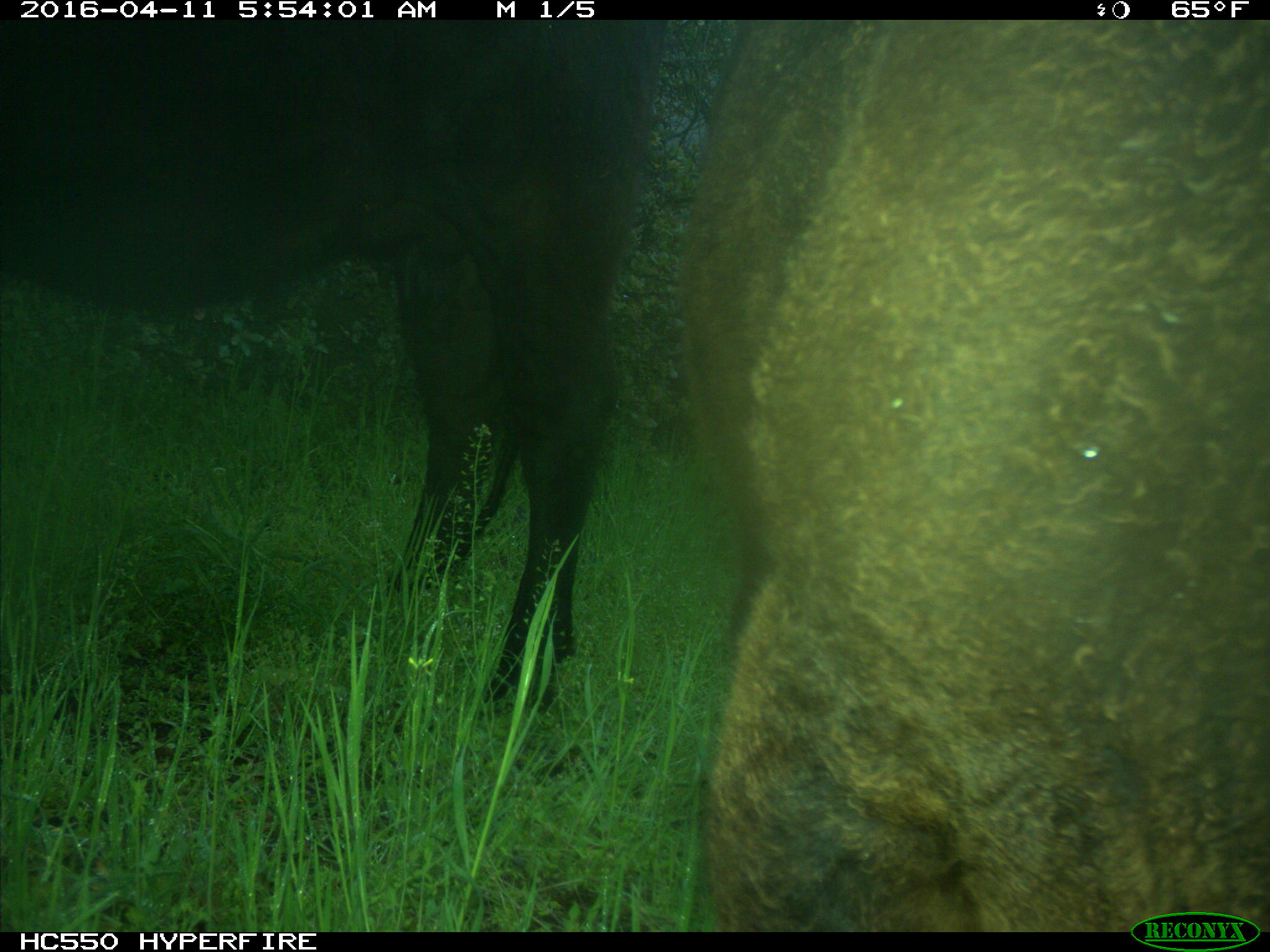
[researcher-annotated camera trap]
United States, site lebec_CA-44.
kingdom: Animalia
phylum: Chordata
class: Mammalia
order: Artiodactyla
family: Bovidae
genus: Bos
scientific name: Bos taurus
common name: domestic cow